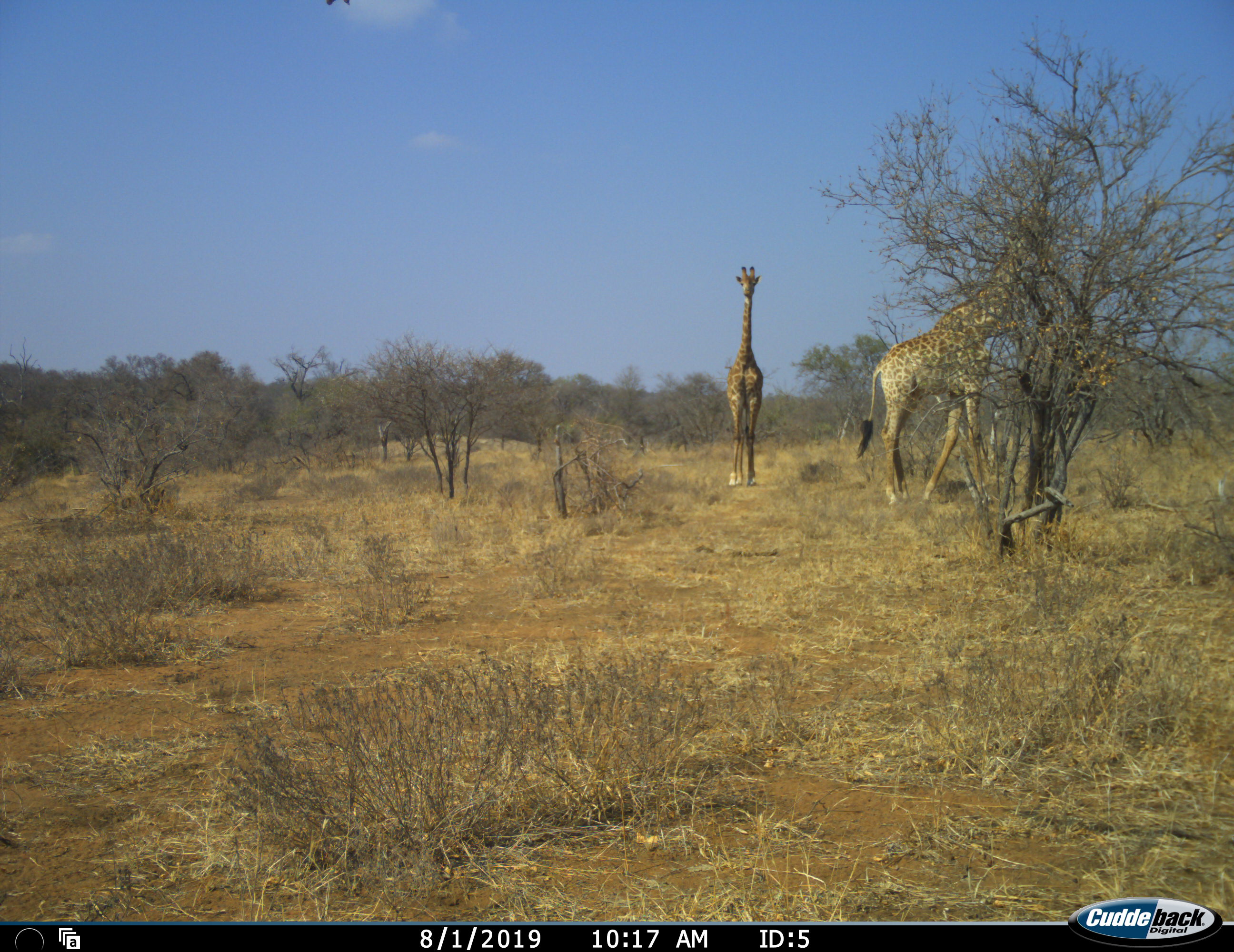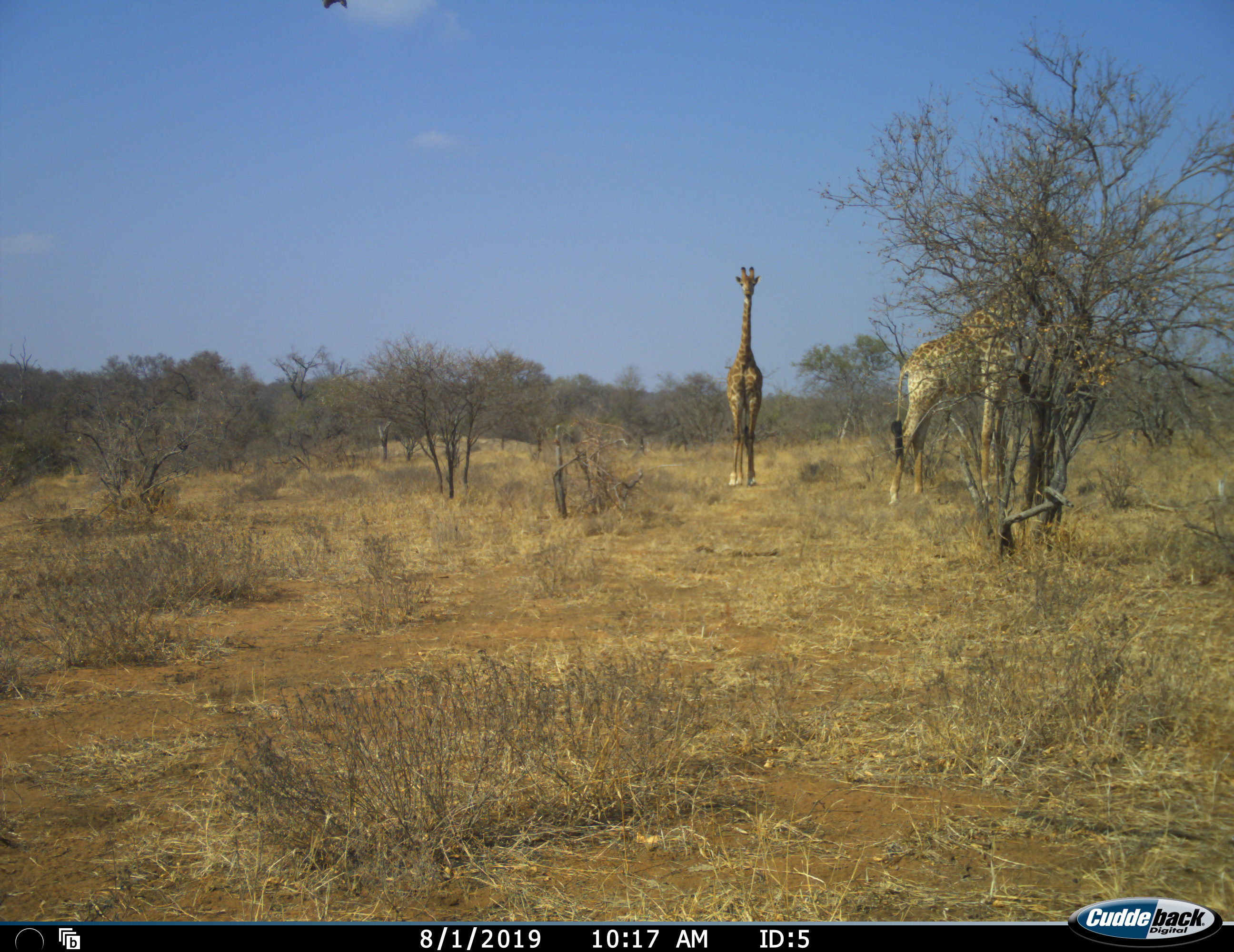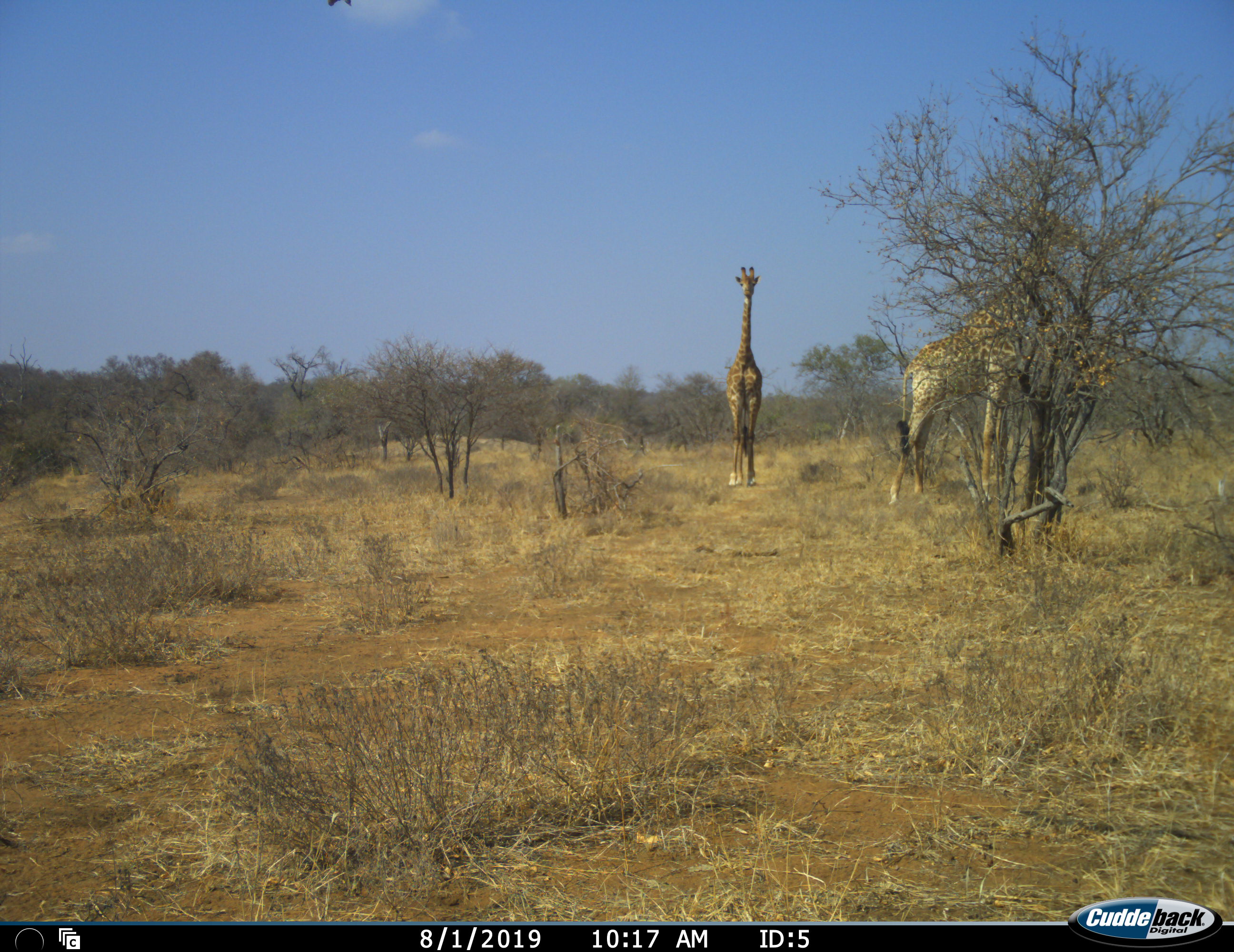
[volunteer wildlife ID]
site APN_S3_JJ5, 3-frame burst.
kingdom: Animalia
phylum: Chordata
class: Mammalia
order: Artiodactyla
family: Giraffidae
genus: Giraffa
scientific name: Giraffa camelopardalis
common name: giraffe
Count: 2.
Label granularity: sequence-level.